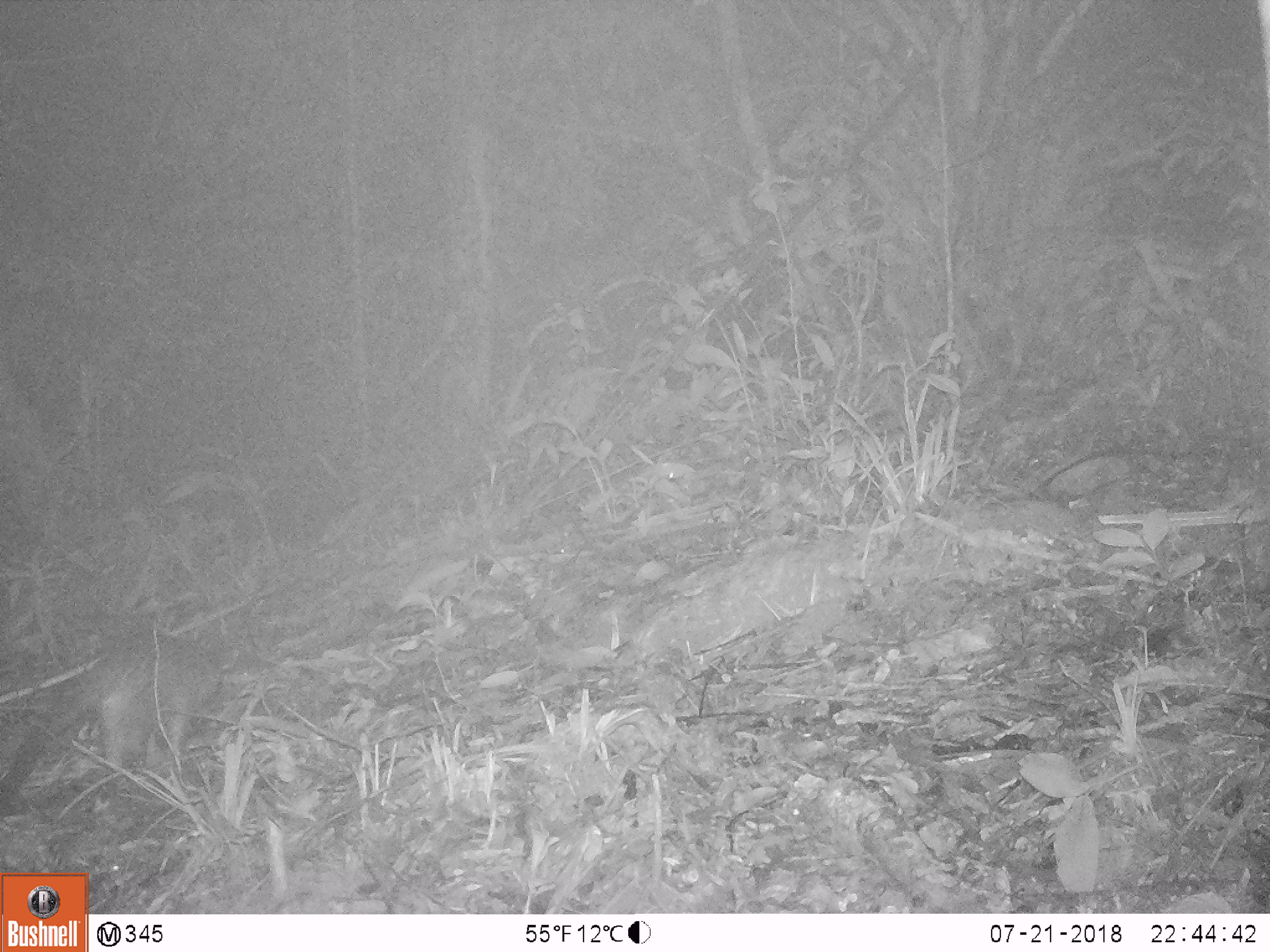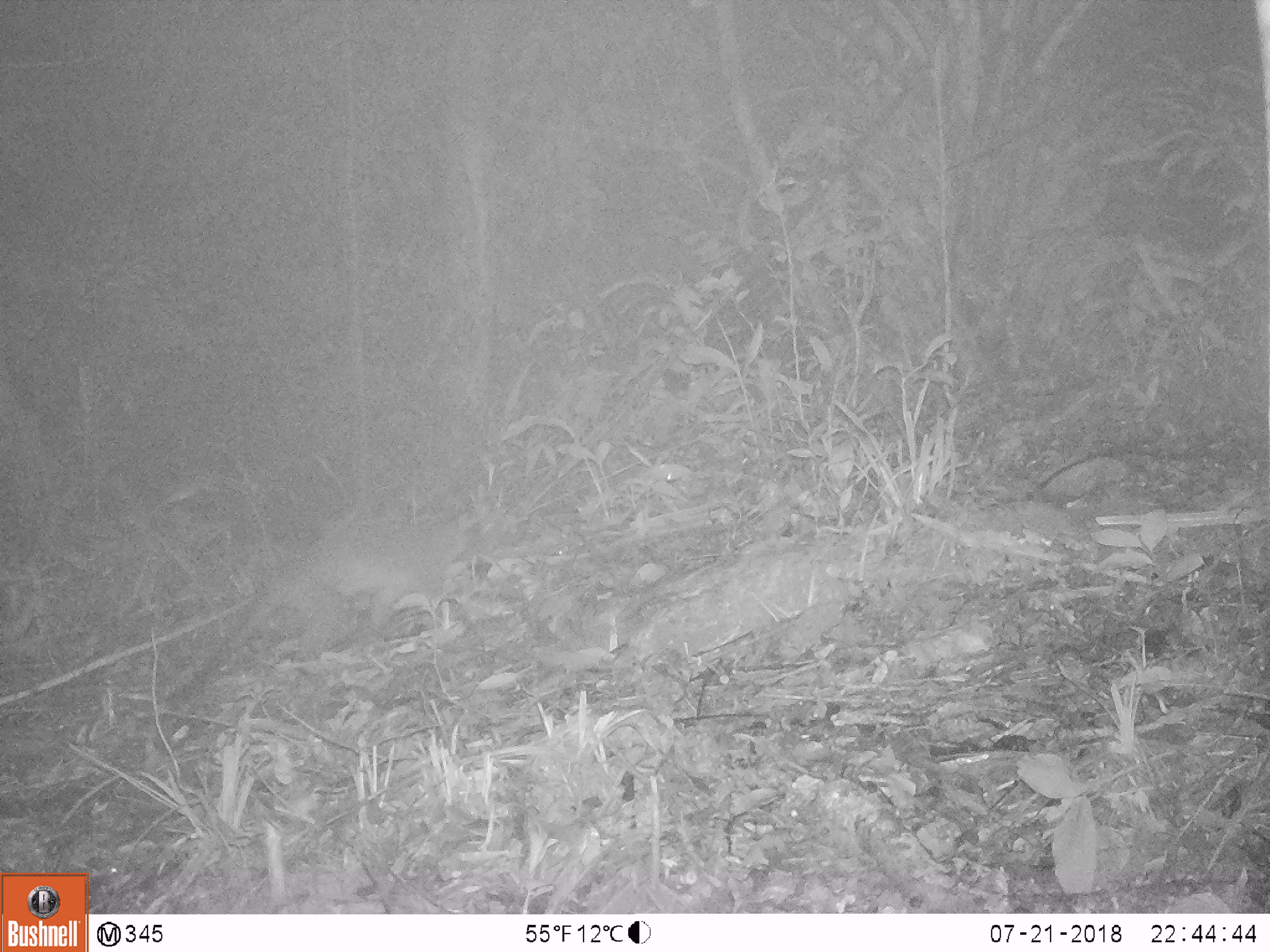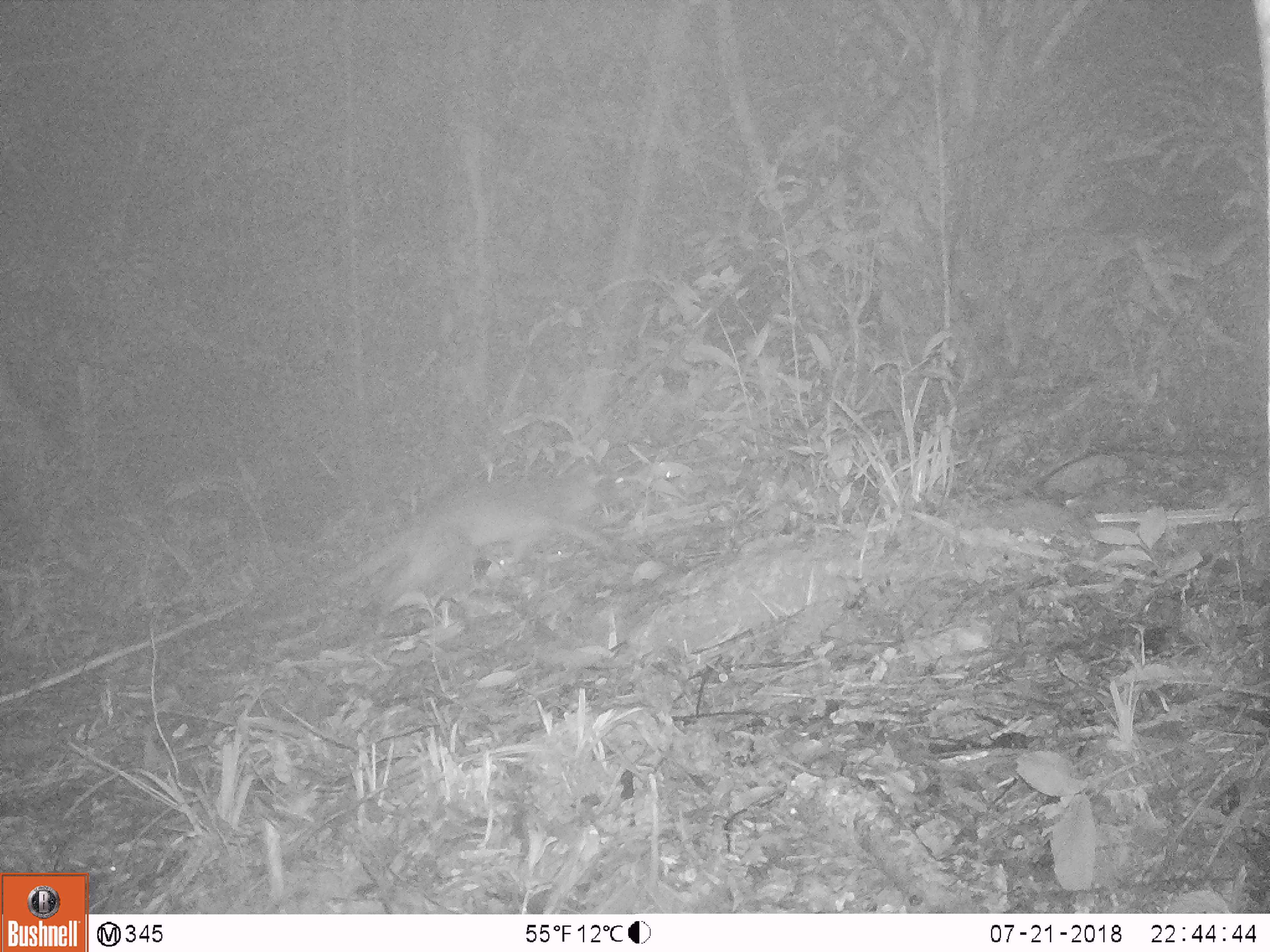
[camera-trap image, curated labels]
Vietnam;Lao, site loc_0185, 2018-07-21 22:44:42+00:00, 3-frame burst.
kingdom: Animalia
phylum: Chordata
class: Mammalia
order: Carnivora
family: Viverridae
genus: Paguma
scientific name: Paguma larvata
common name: masked palm civet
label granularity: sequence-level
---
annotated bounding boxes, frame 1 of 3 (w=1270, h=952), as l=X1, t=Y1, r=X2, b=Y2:
masked palm civet: l=0, t=628, r=239, b=815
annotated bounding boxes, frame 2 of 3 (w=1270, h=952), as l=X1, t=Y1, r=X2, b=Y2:
masked palm civet: l=159, t=507, r=472, b=715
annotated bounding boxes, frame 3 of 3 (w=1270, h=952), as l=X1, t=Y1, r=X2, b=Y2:
masked palm civet: l=252, t=470, r=619, b=619